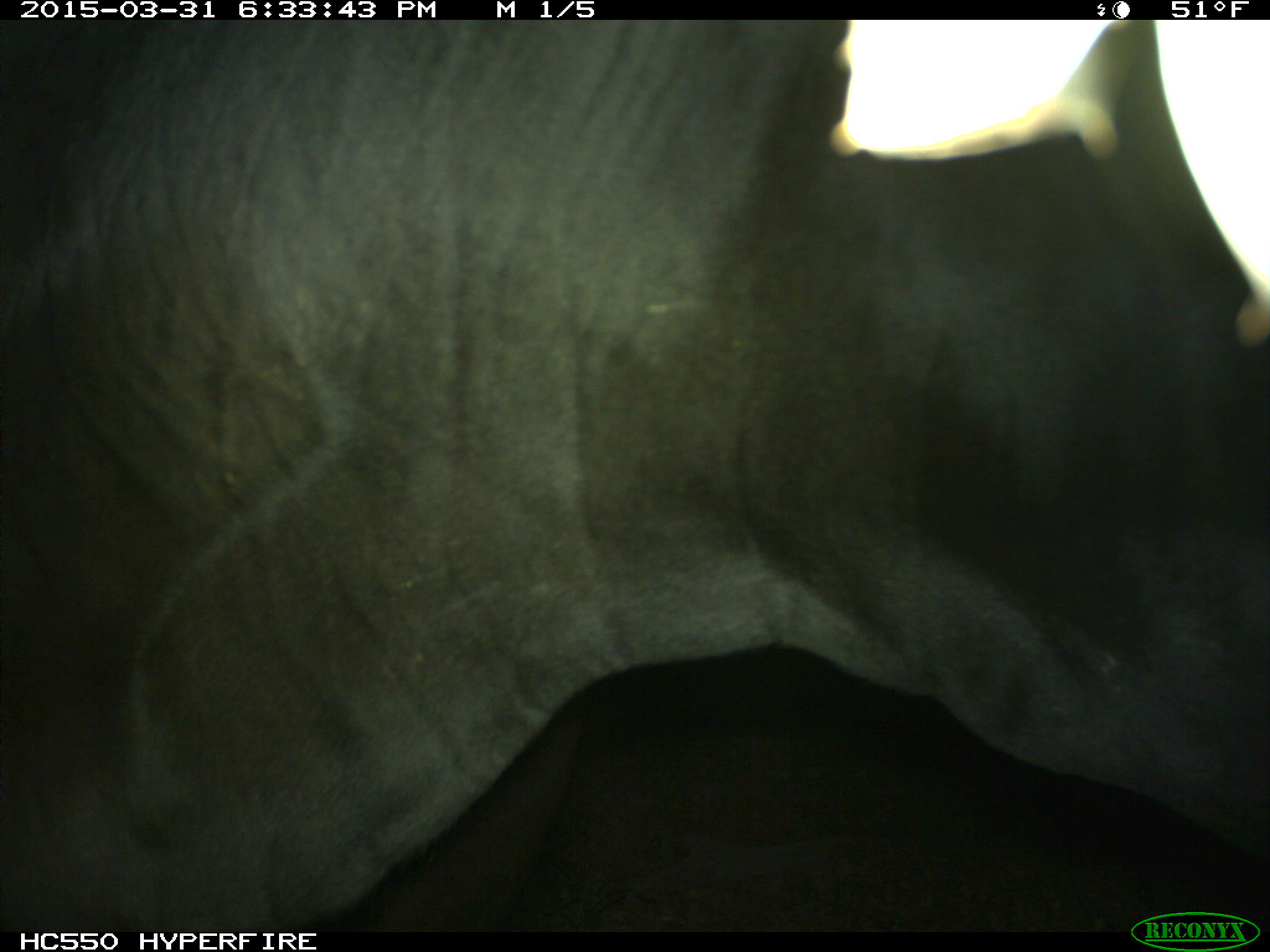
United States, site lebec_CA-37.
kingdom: Animalia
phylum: Chordata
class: Mammalia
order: Artiodactyla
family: Bovidae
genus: Bos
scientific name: Bos taurus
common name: domestic cow